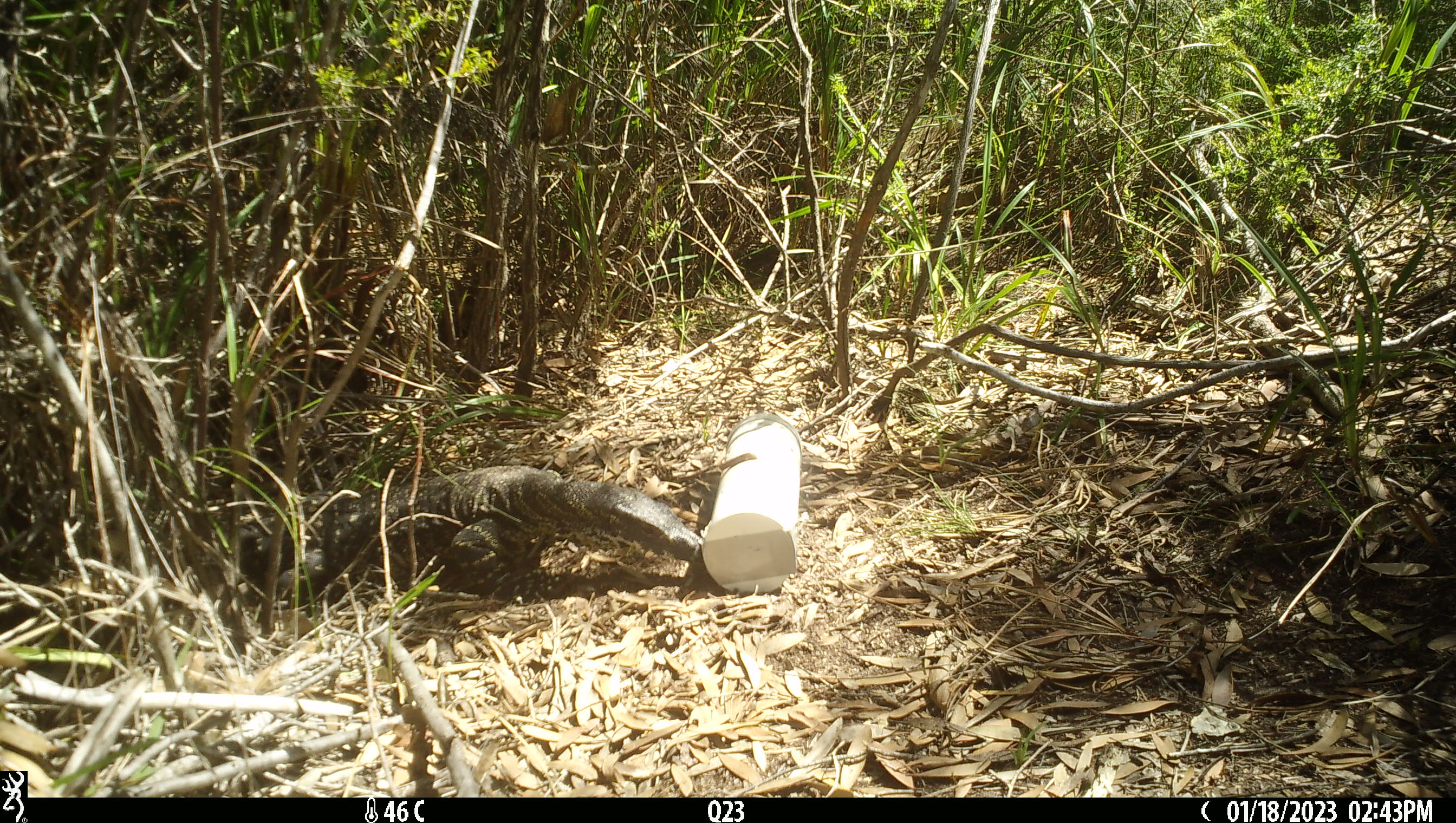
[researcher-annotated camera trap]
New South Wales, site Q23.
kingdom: Animalia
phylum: Chordata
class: Reptilia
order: Squamata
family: Varanidae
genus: Varanus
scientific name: Varanus varius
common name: lace monitor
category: goanna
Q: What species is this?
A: Goanna (lace monitor) (Varanus varius).